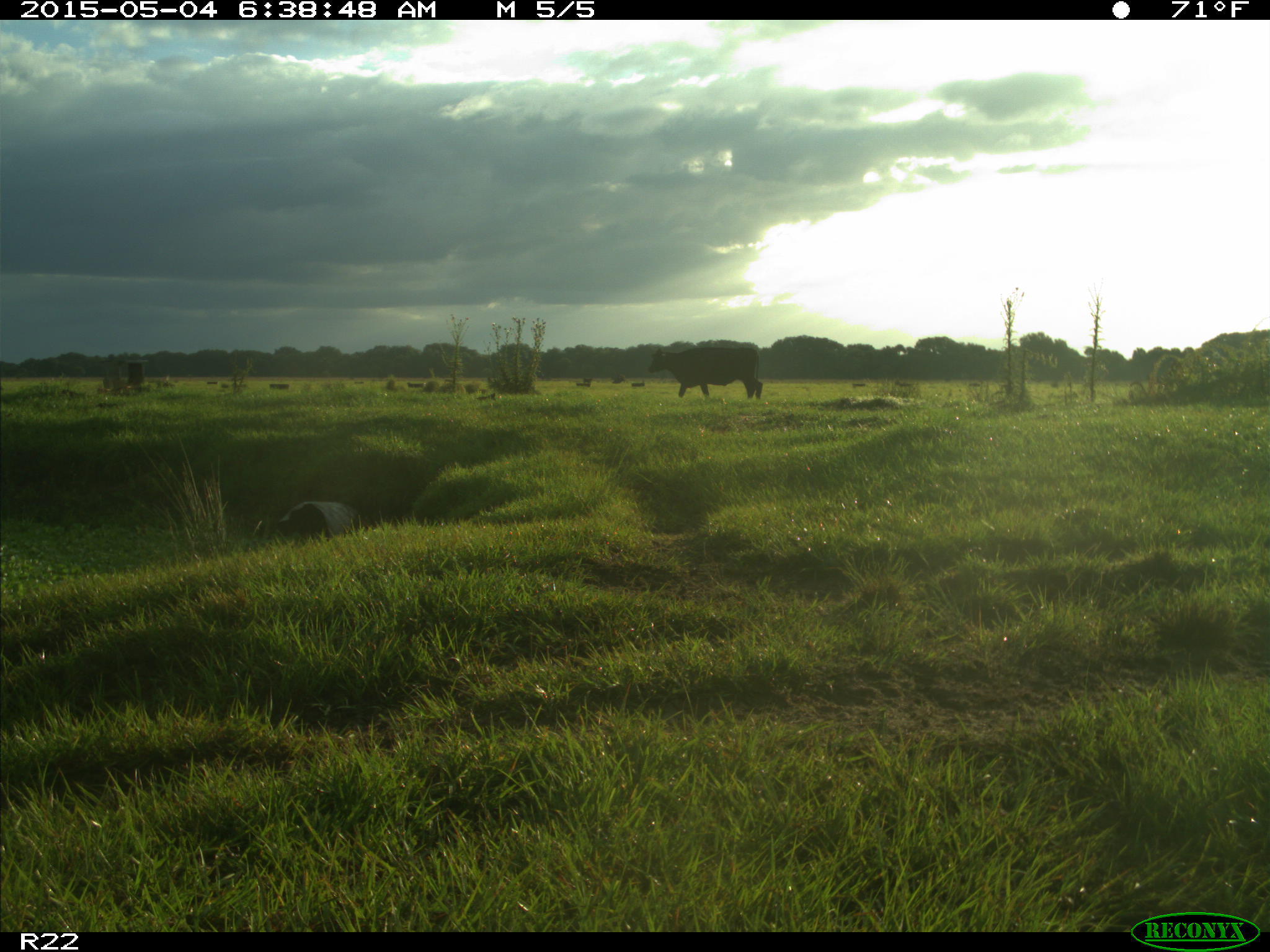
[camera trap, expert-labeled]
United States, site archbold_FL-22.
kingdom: Animalia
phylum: Chordata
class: Mammalia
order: Artiodactyla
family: Bovidae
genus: Bos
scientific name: Bos taurus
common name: domestic cow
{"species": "Bos taurus (domestic cow)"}